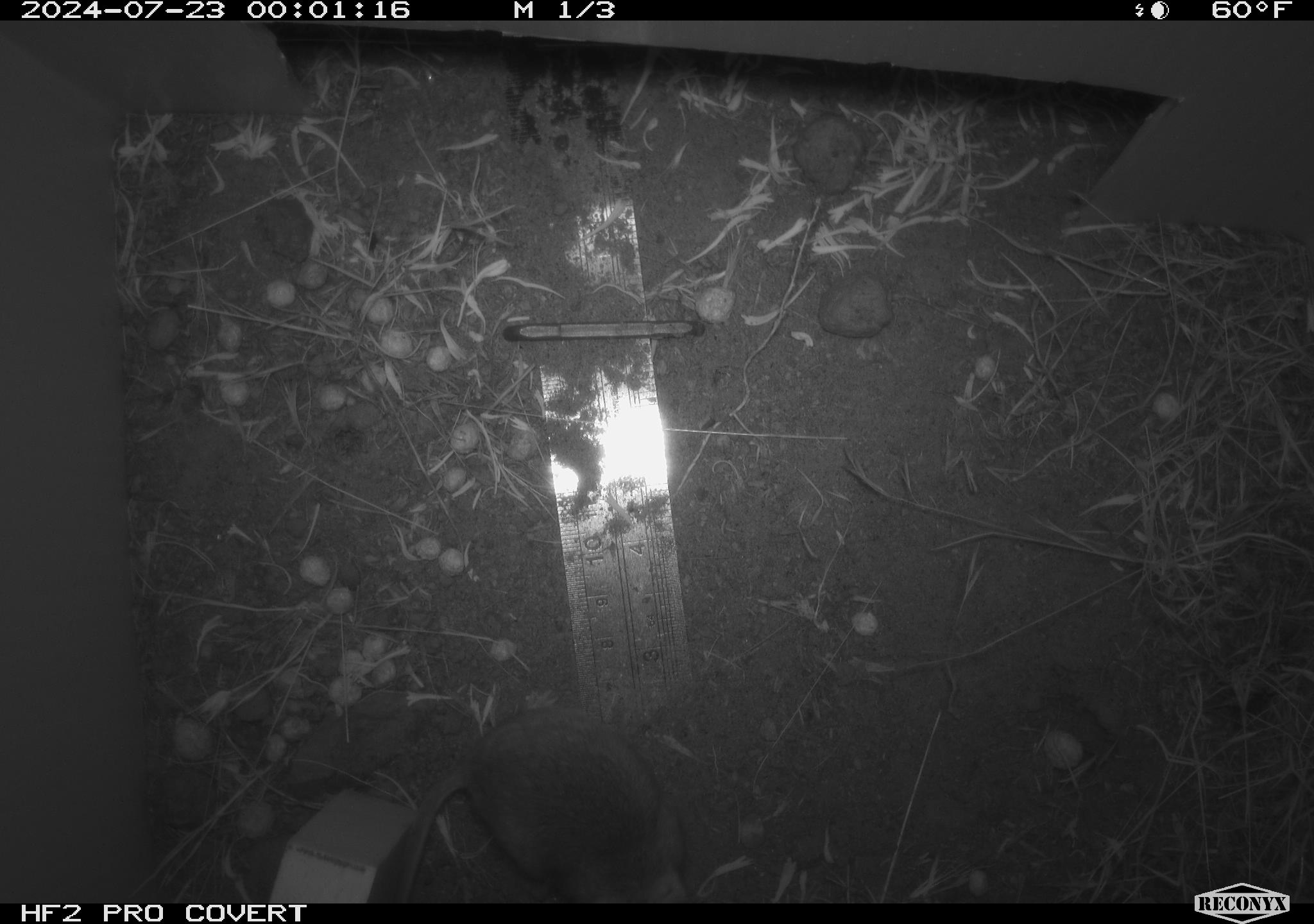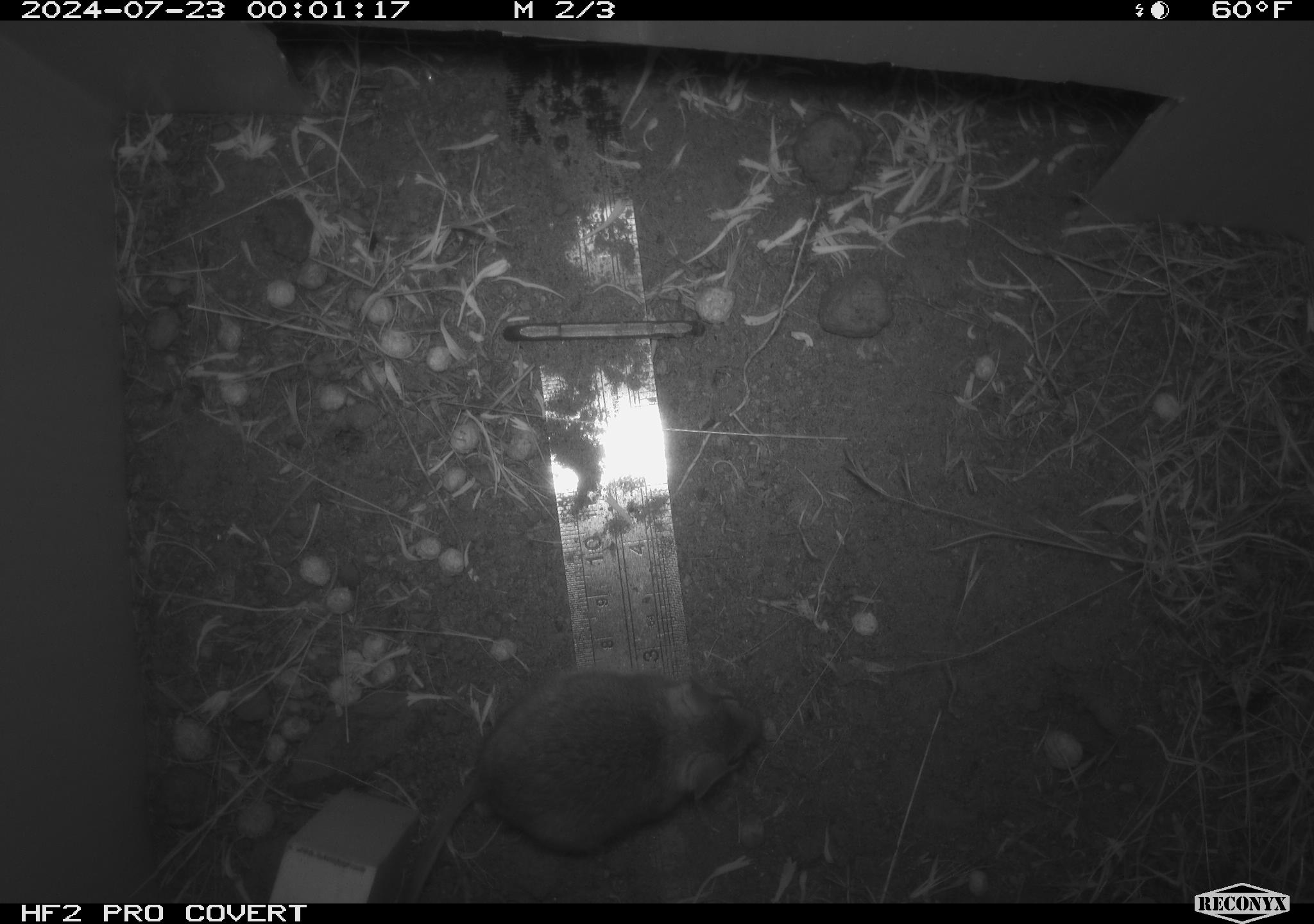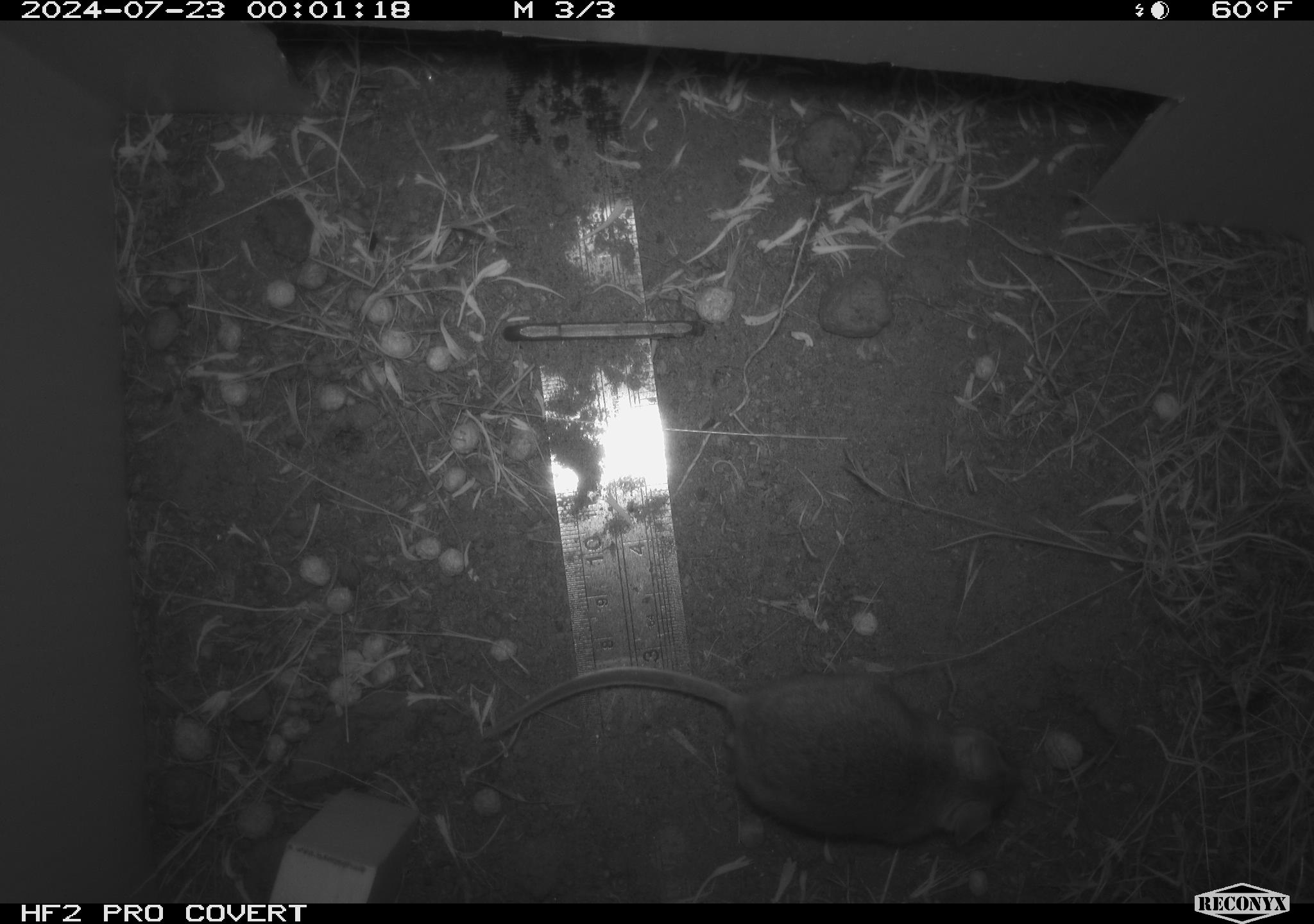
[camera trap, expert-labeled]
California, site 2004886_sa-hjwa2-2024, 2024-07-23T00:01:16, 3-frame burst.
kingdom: Animalia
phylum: Chordata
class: Mammalia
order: Rodentia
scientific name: Rodentia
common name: rodent